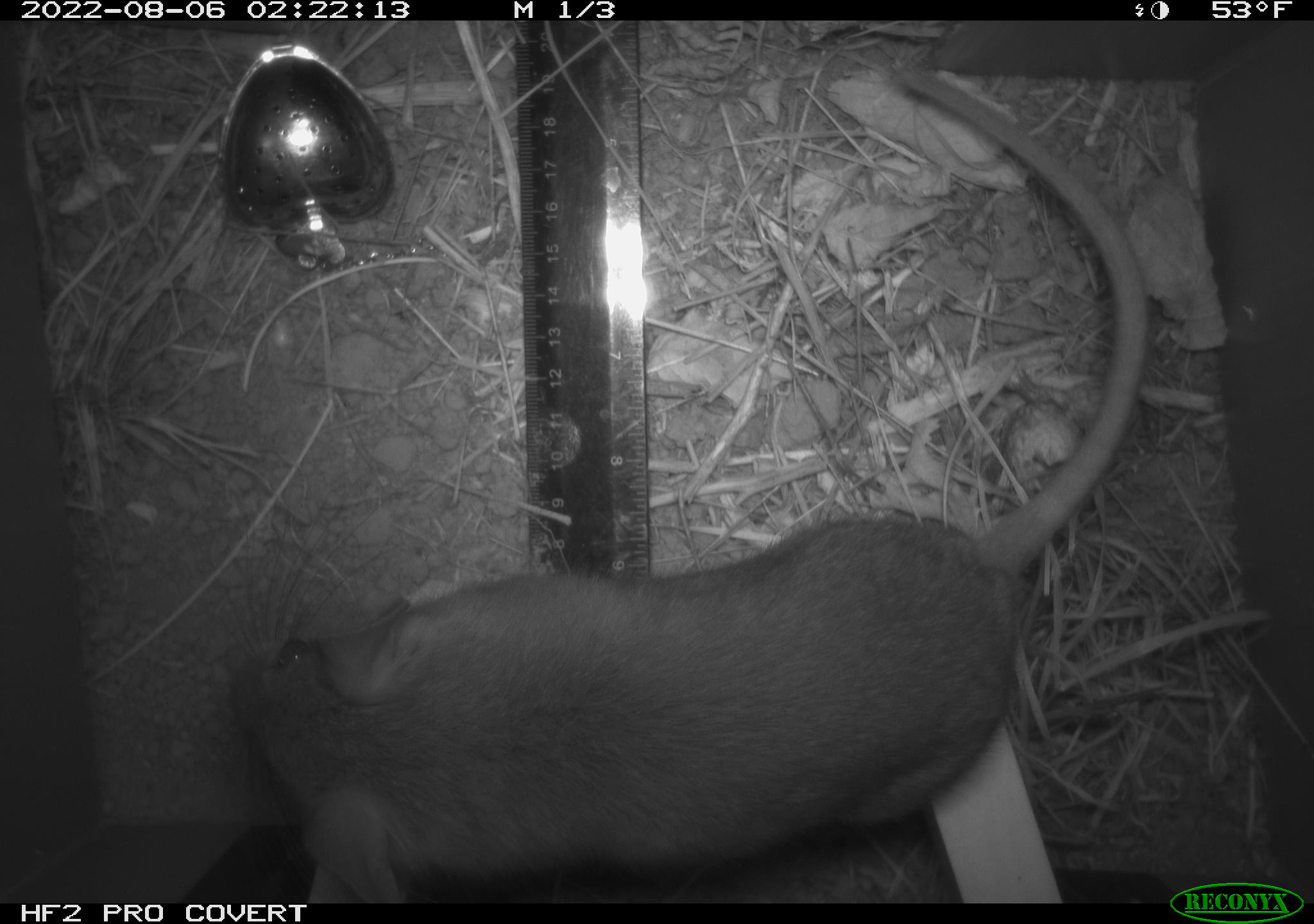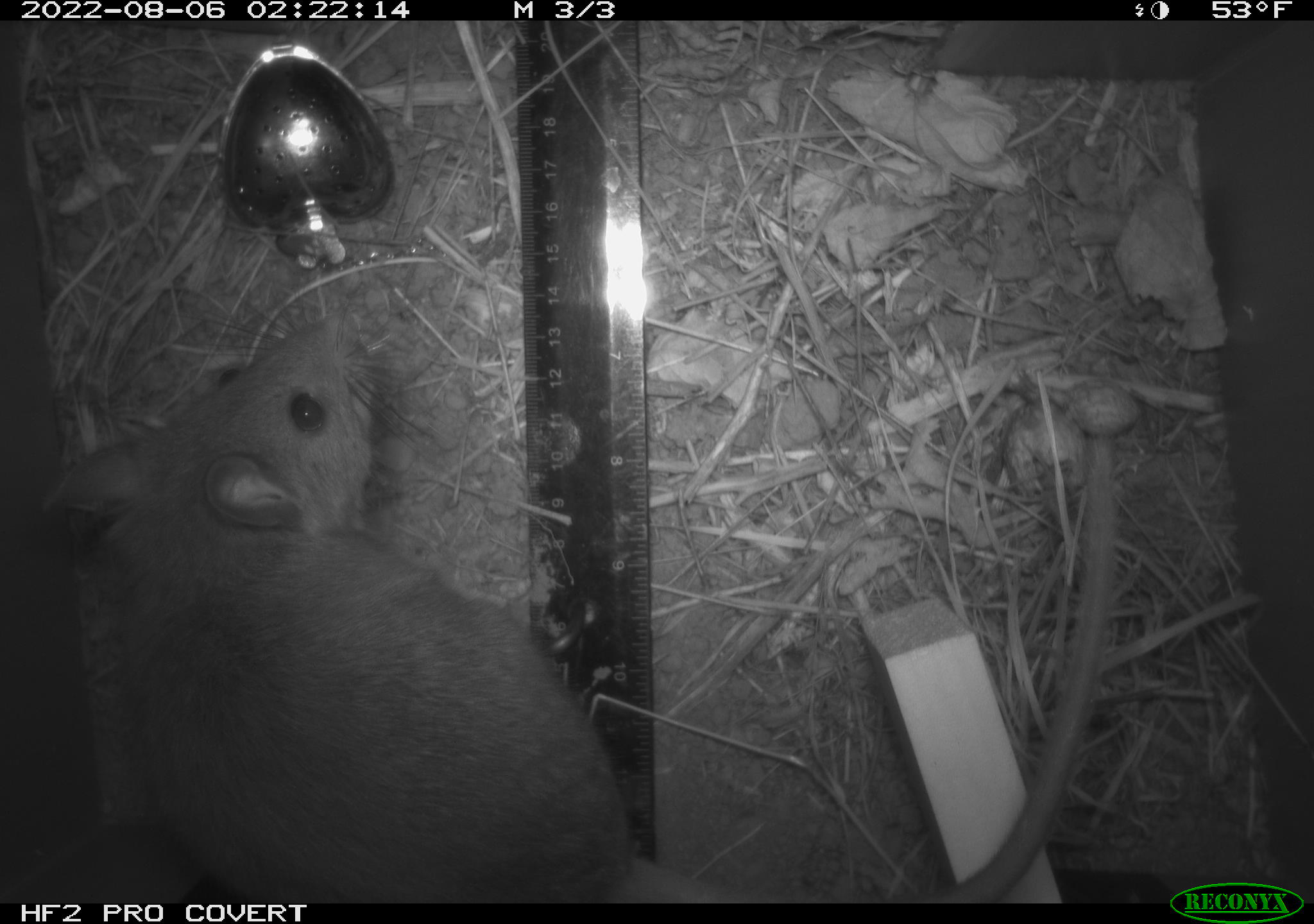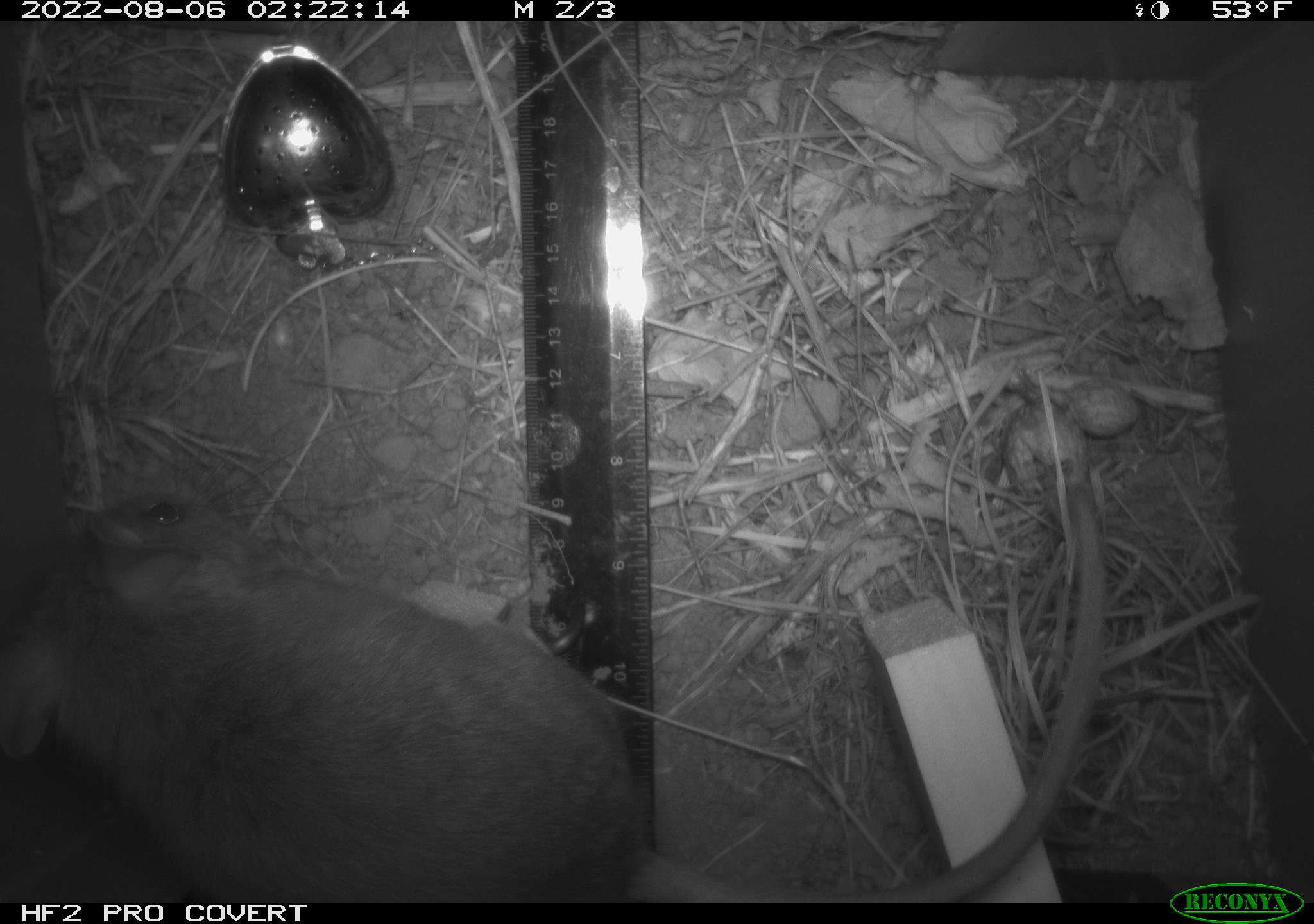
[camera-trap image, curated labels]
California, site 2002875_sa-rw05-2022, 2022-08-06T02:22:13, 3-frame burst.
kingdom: Animalia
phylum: Chordata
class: Mammalia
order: Rodentia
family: Cricetidae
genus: Neotoma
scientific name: Neotoma fuscipes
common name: dusky-footed woodrat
Dusky-footed woodrat (Neotoma fuscipes).